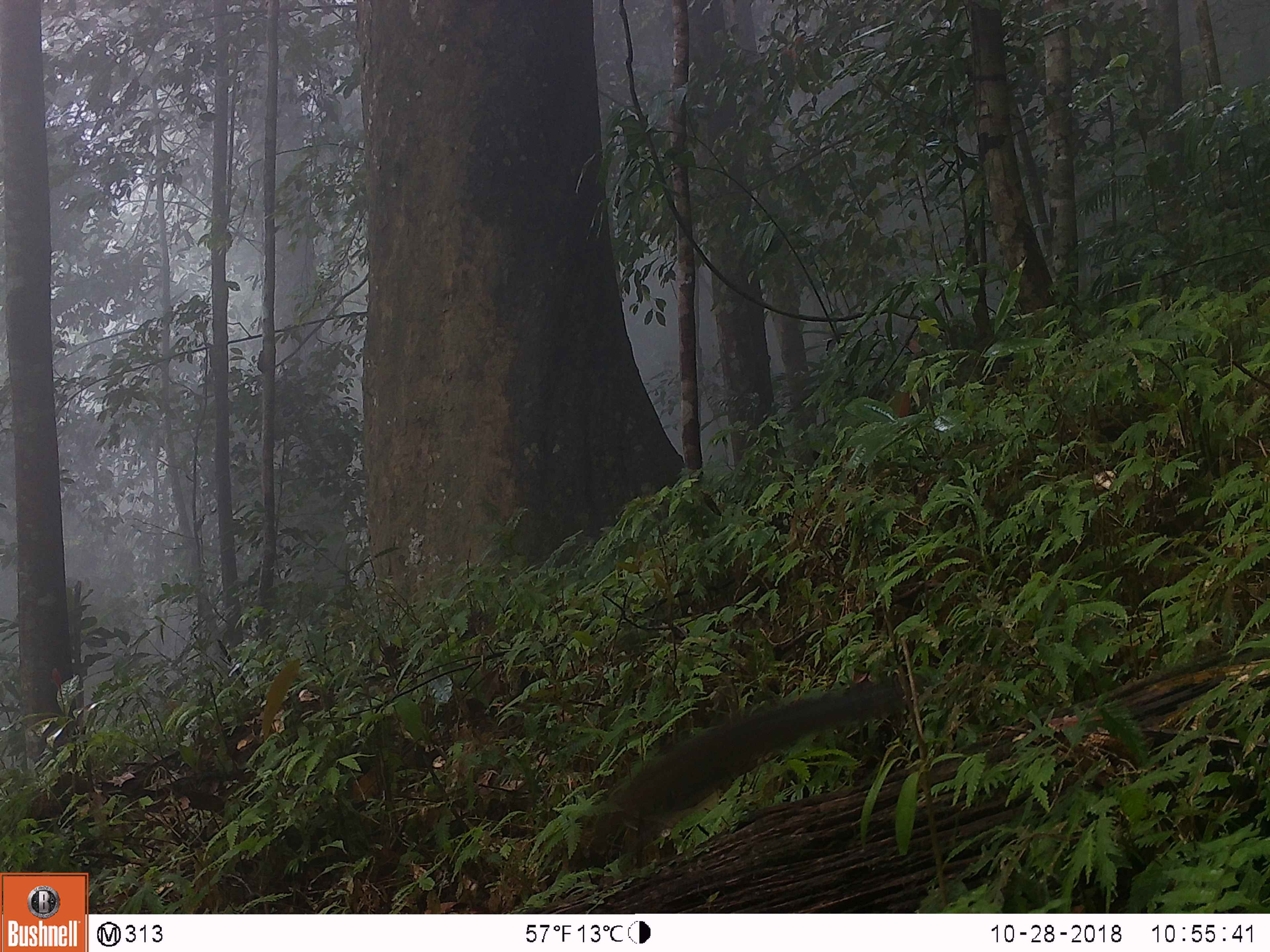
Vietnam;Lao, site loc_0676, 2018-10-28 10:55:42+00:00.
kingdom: Animalia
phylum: Chordata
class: Mammalia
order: Rodentia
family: Sciuridae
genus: Dremomys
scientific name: Dremomys rufigenis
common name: red-cheeked squirrel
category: red cheeked squirrel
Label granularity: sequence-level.